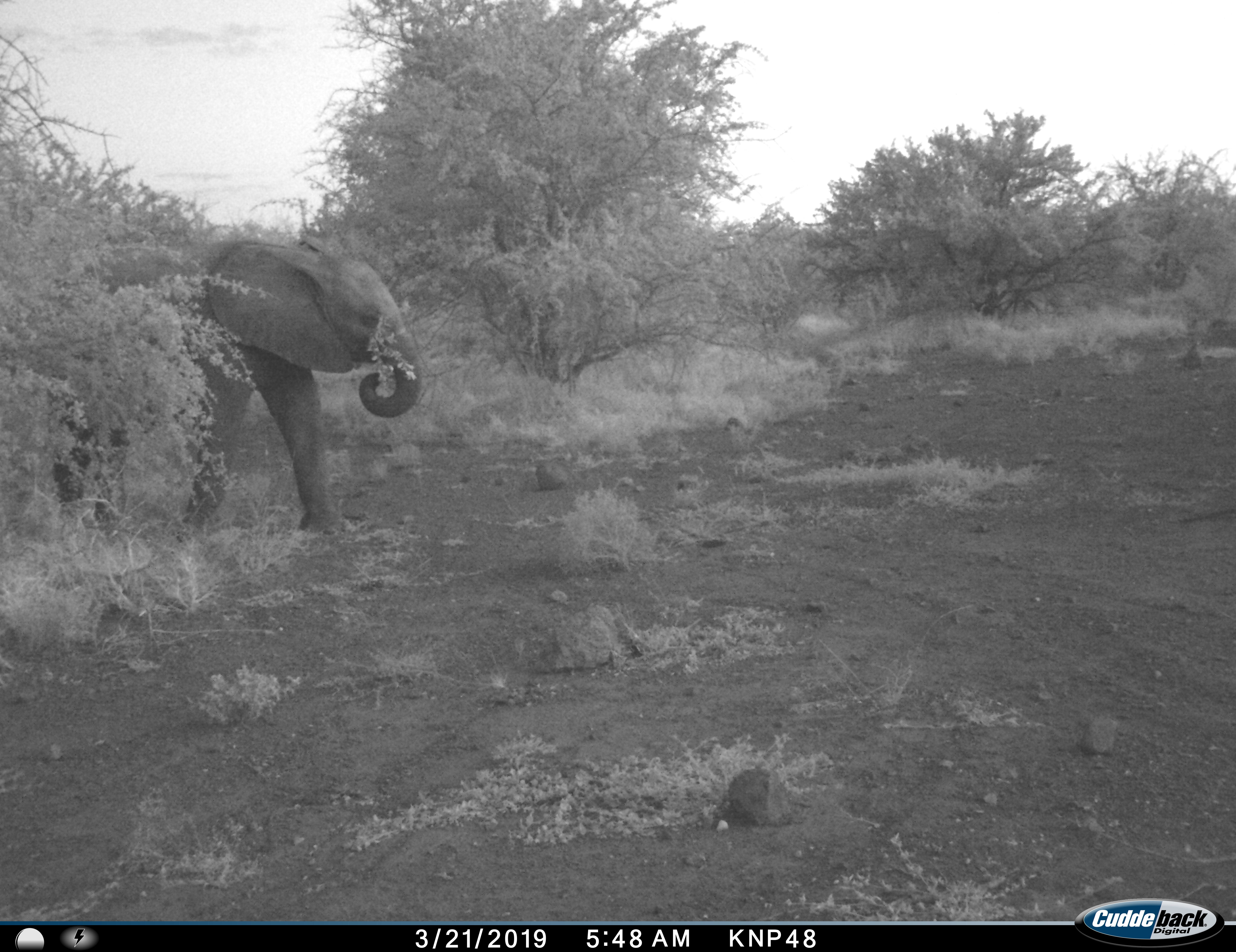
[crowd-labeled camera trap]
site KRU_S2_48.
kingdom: Animalia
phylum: Chordata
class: Mammalia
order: Proboscidea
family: Elephantidae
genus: Loxodonta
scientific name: Loxodonta africana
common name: african bush elephant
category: elephant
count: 1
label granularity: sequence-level